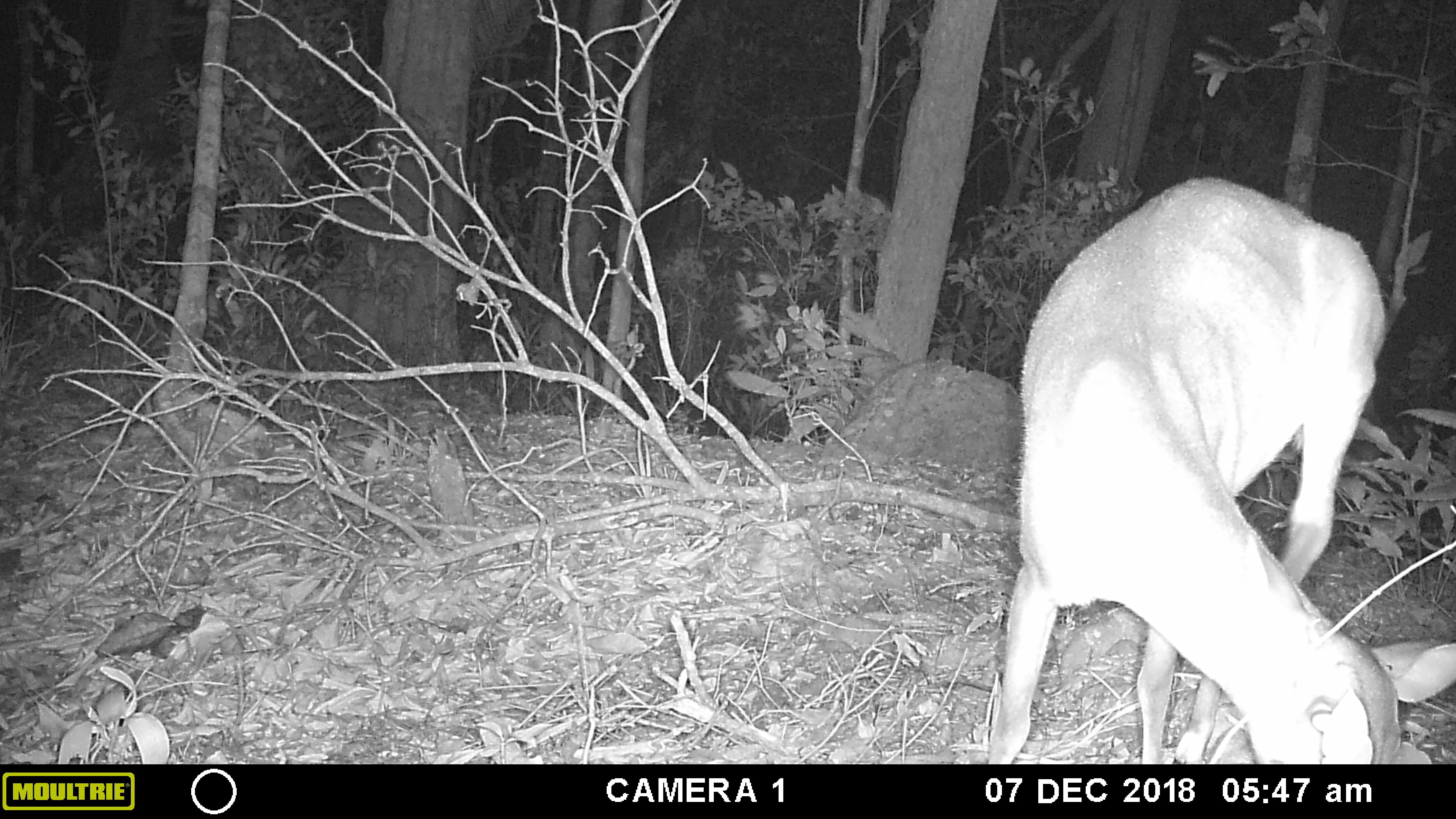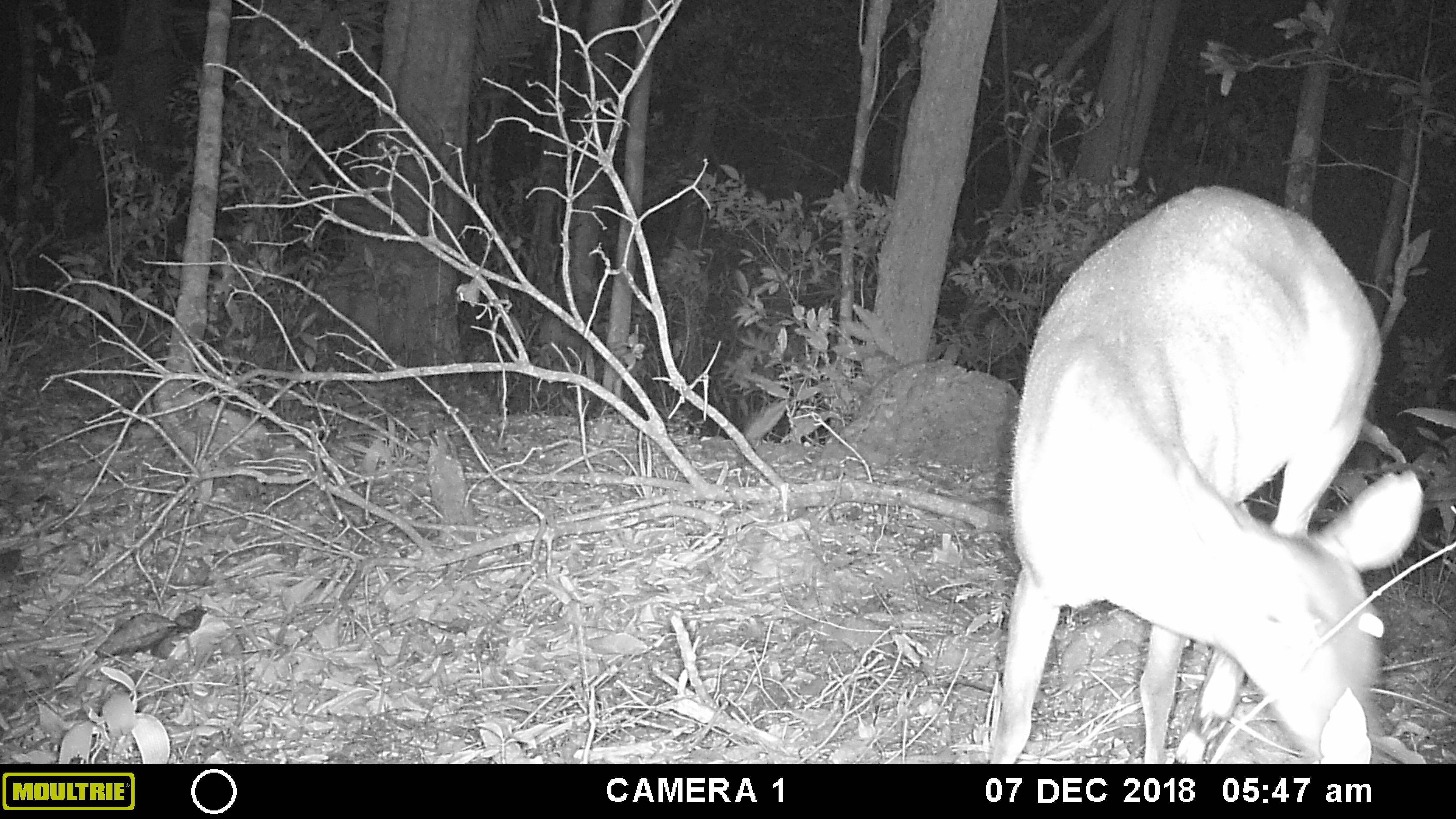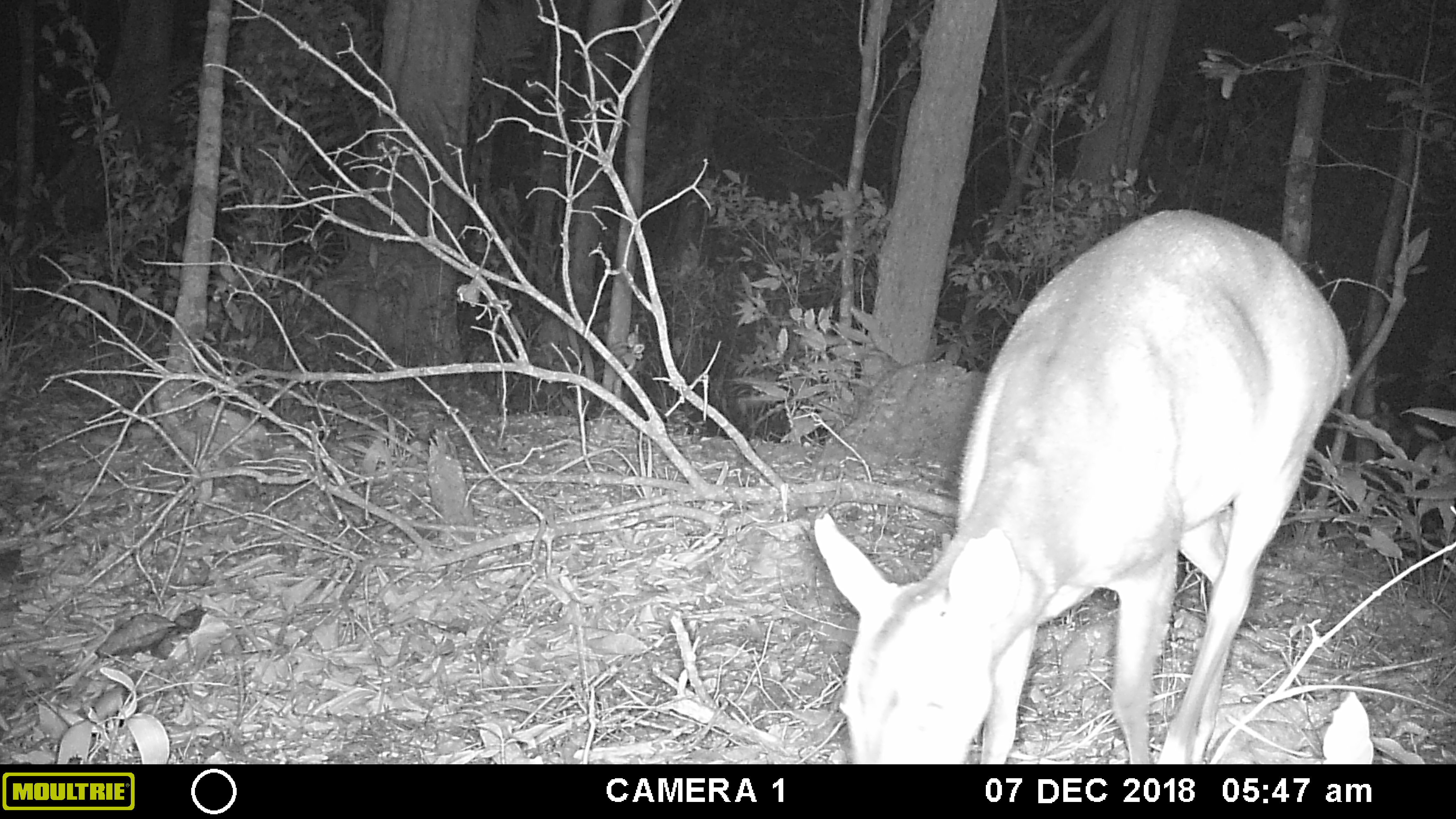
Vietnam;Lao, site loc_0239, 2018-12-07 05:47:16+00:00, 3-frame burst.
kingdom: Animalia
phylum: Chordata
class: Mammalia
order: Artiodactyla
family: Cervidae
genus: Muntiacus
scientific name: Muntiacus vuquangensis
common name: large-antlered muntjac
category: large antlered muntjac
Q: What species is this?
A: Large antlered muntjac (large-antlered muntjac) (Muntiacus vuquangensis).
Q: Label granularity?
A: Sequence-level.